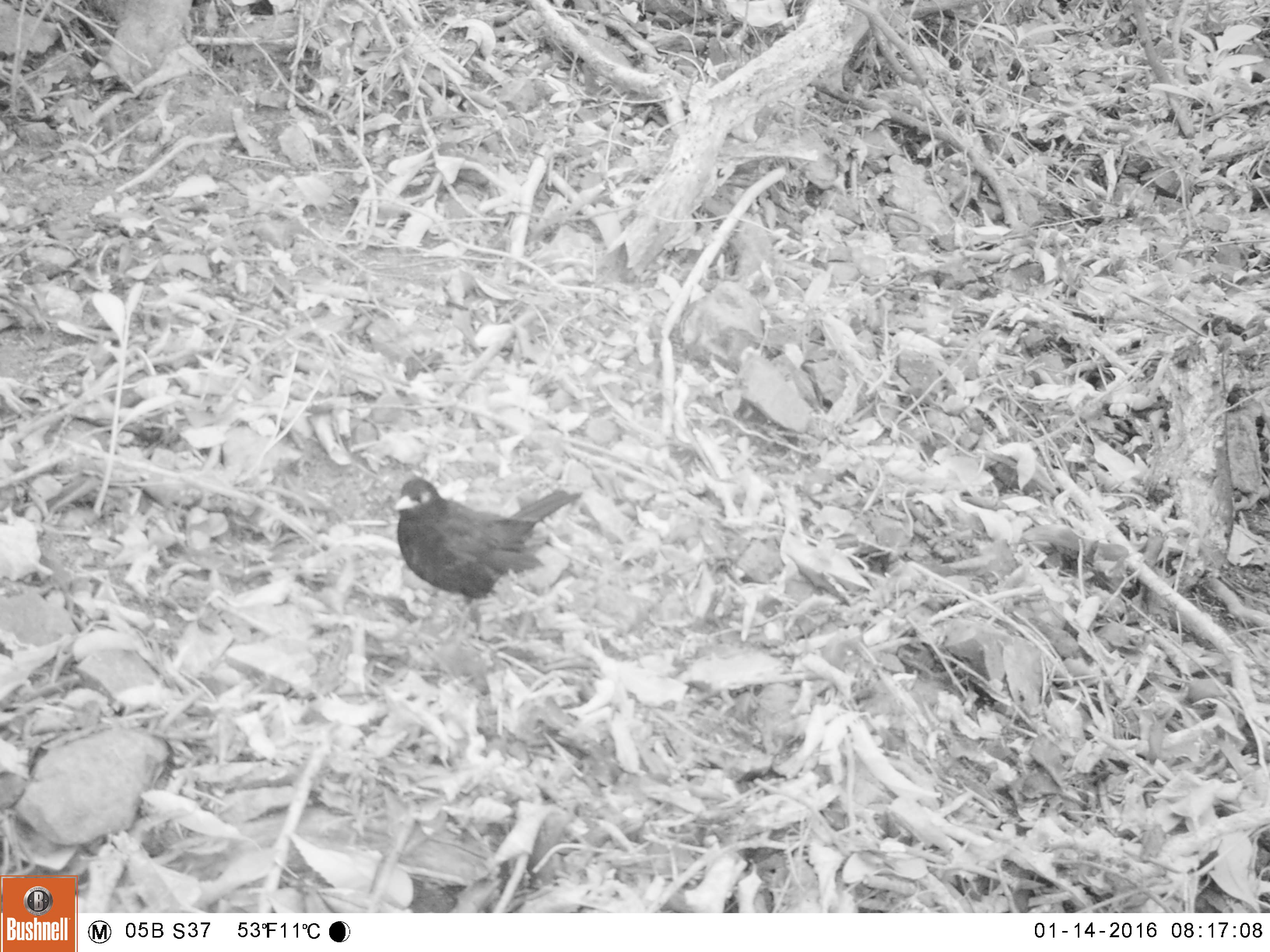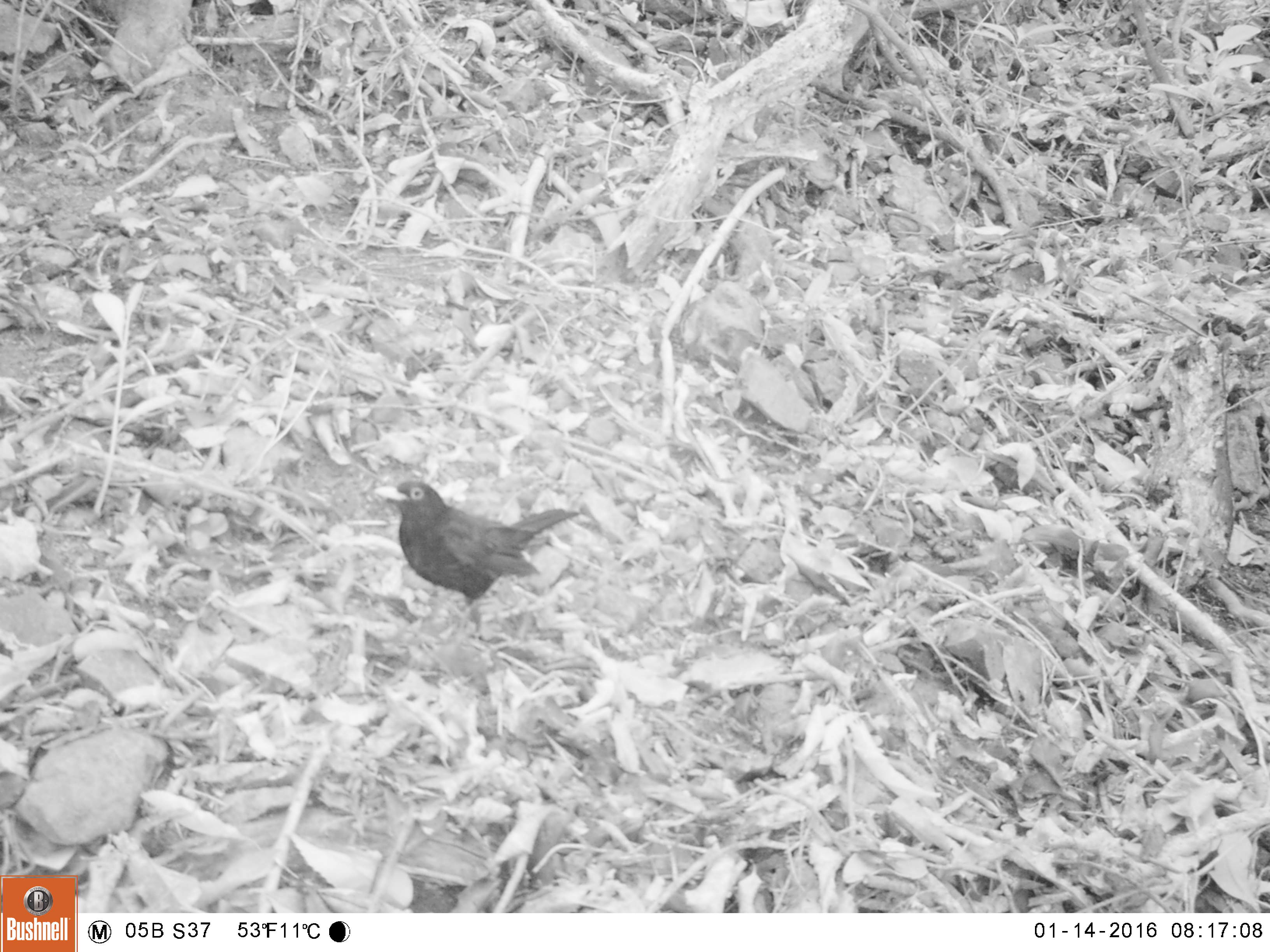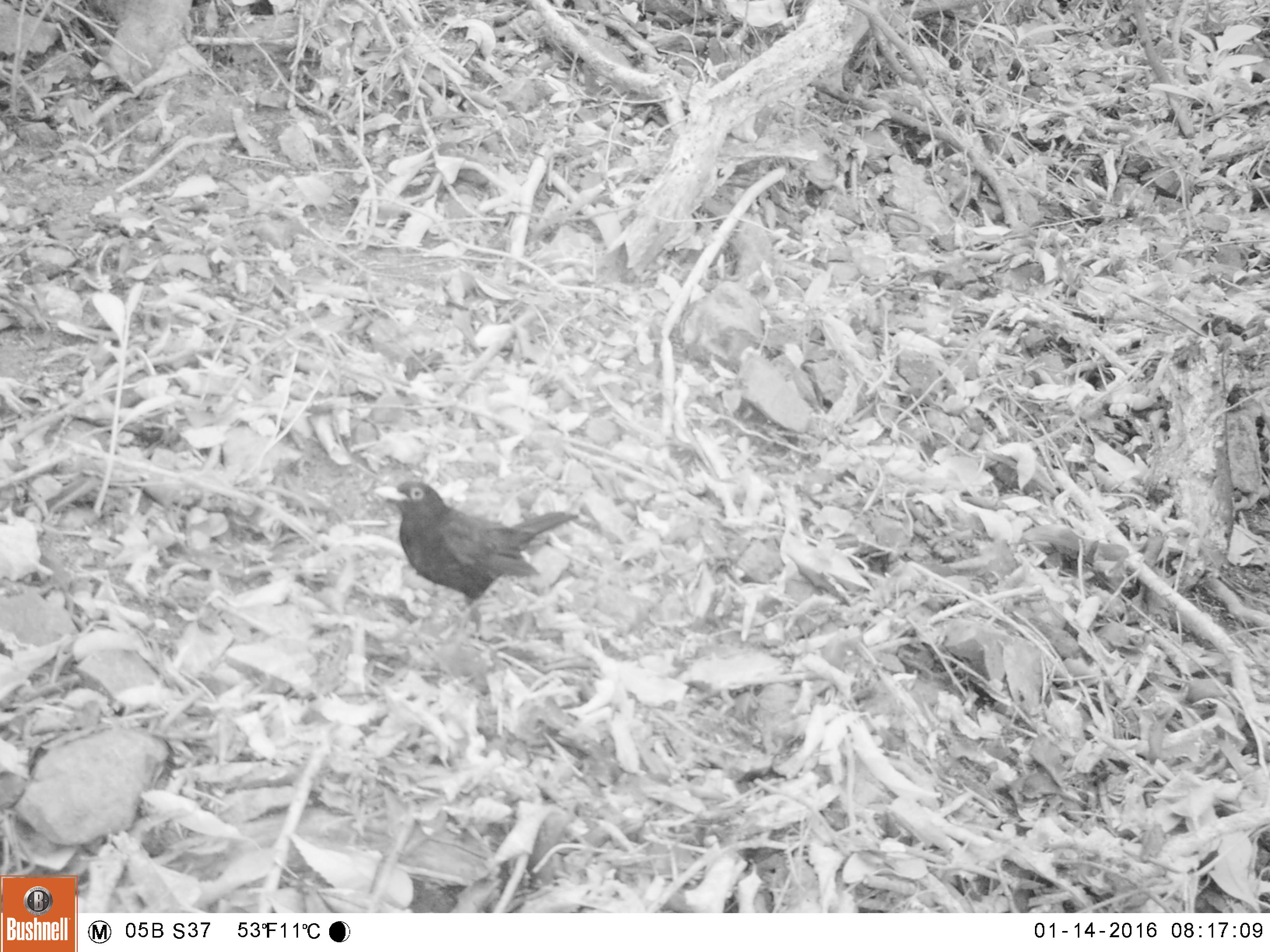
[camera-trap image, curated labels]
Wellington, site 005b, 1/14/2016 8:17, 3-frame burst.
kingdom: Animalia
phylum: Chordata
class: Aves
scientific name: Aves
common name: bird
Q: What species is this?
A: Bird (Aves).